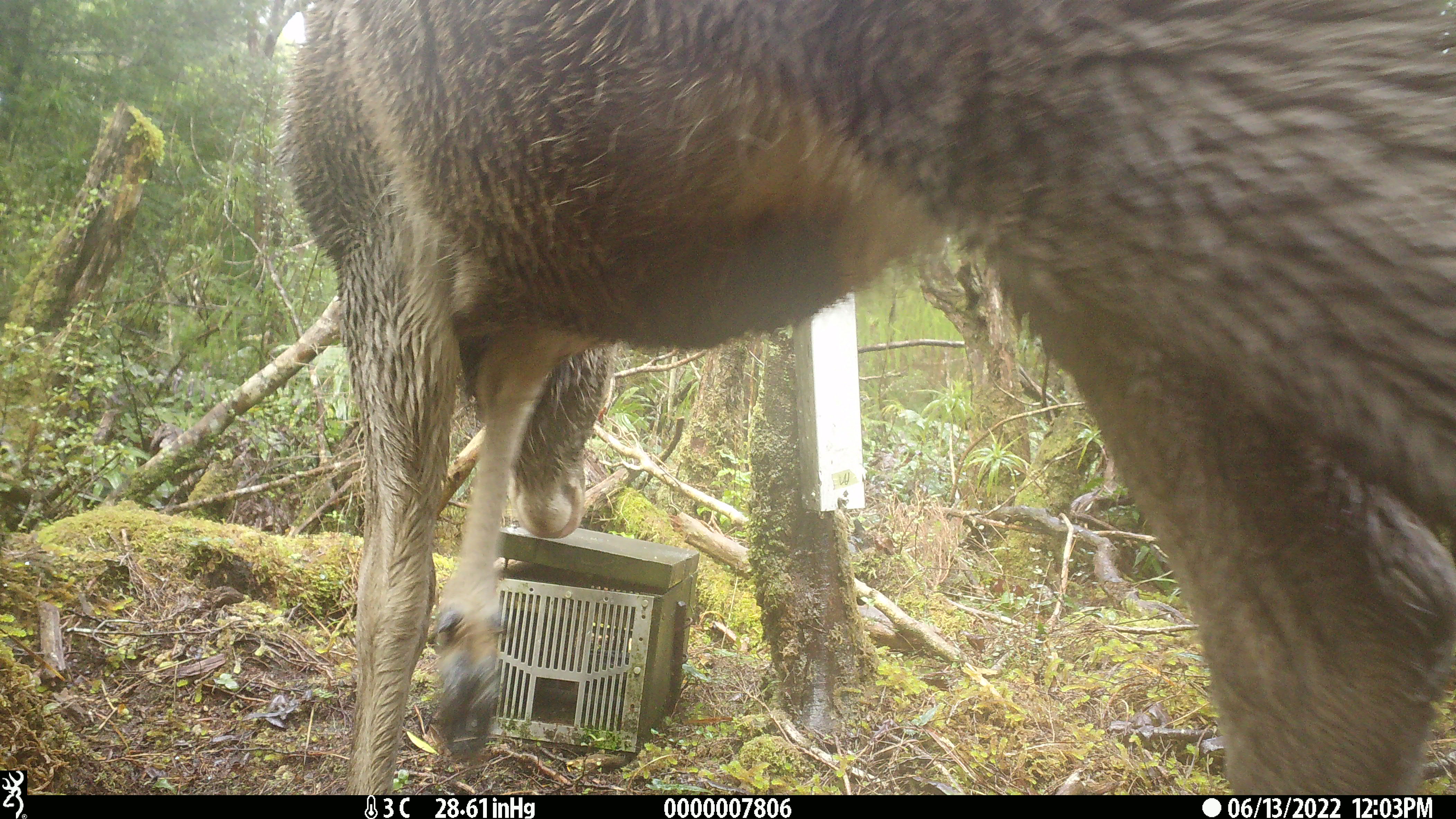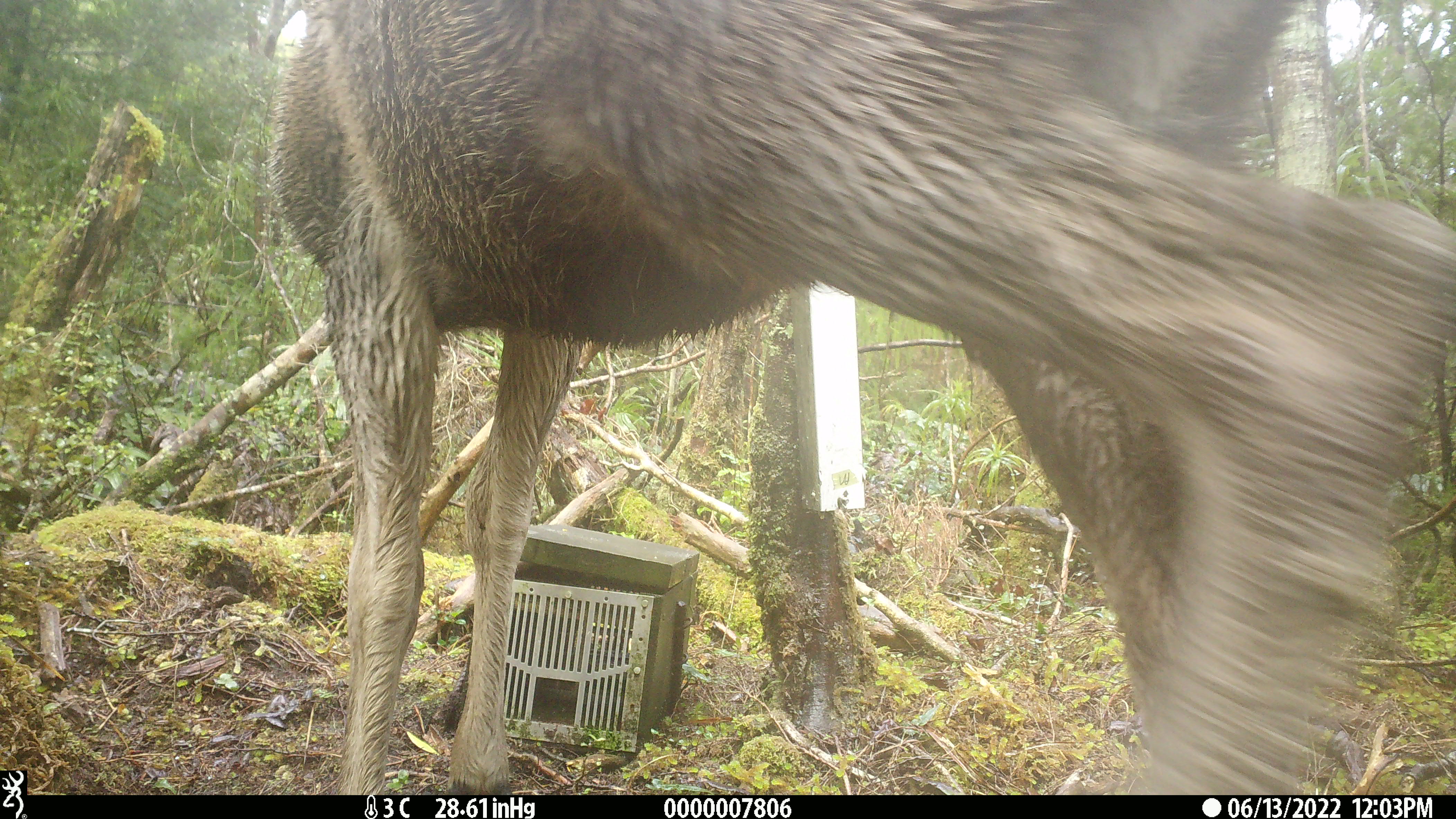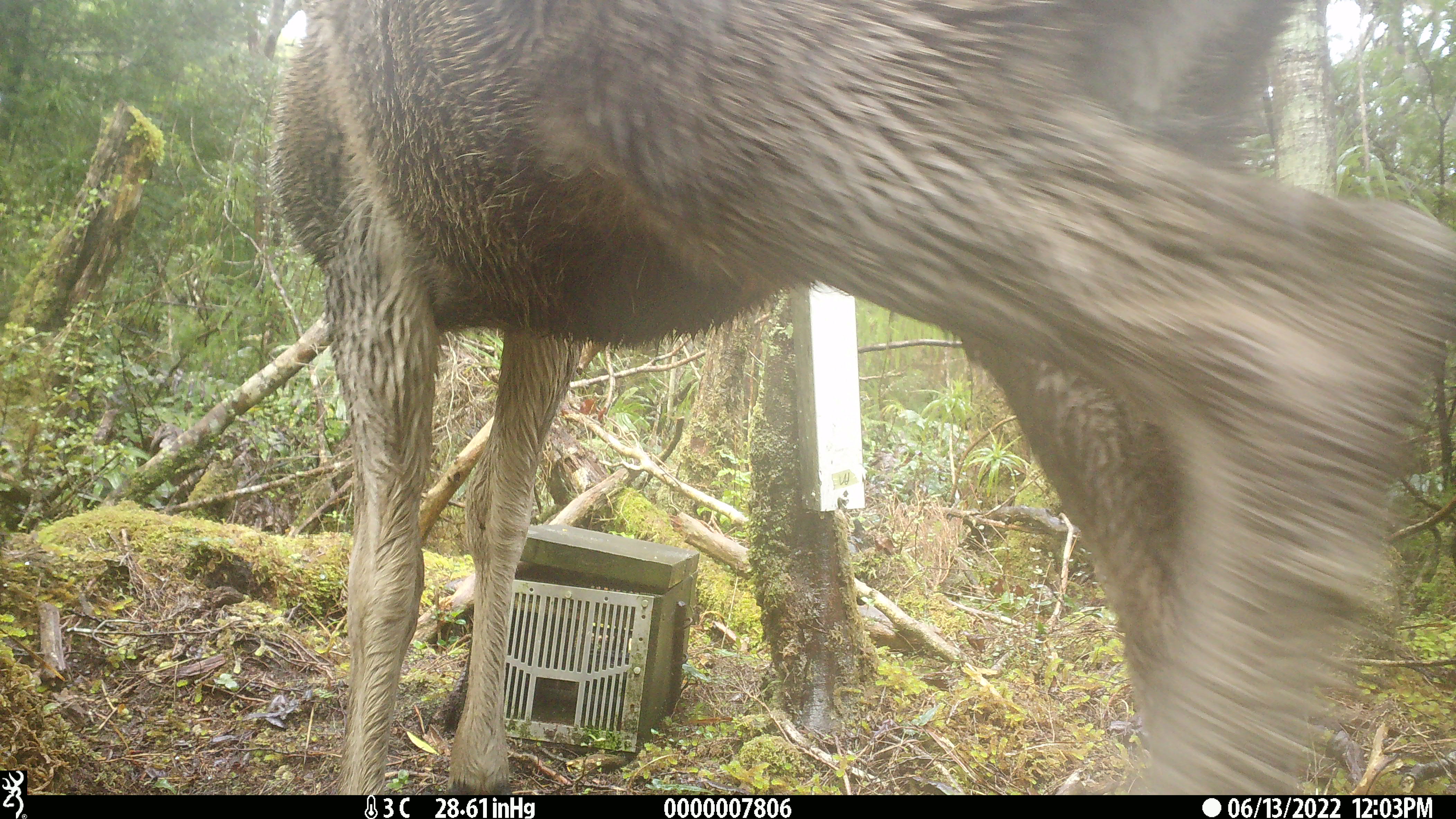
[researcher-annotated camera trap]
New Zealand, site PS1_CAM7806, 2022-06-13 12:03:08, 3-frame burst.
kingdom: Animalia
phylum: Chordata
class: Mammalia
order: Artiodactyla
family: Cervidae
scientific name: Cervidae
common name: deer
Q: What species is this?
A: Deer (Cervidae).